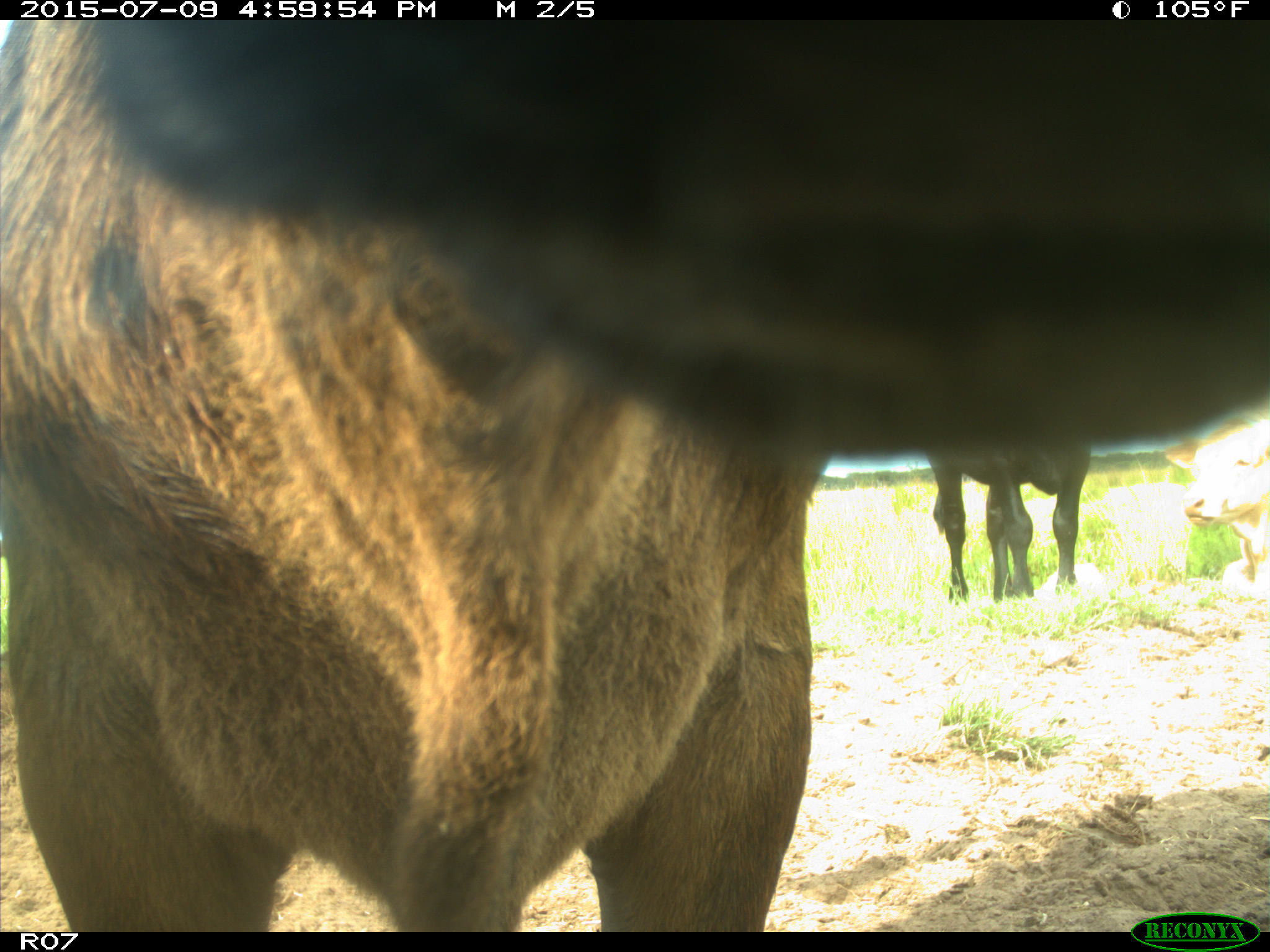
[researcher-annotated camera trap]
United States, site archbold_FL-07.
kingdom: Animalia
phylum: Chordata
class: Mammalia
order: Artiodactyla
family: Bovidae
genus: Bos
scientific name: Bos taurus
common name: domestic cow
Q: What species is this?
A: Bos taurus (domestic cow).